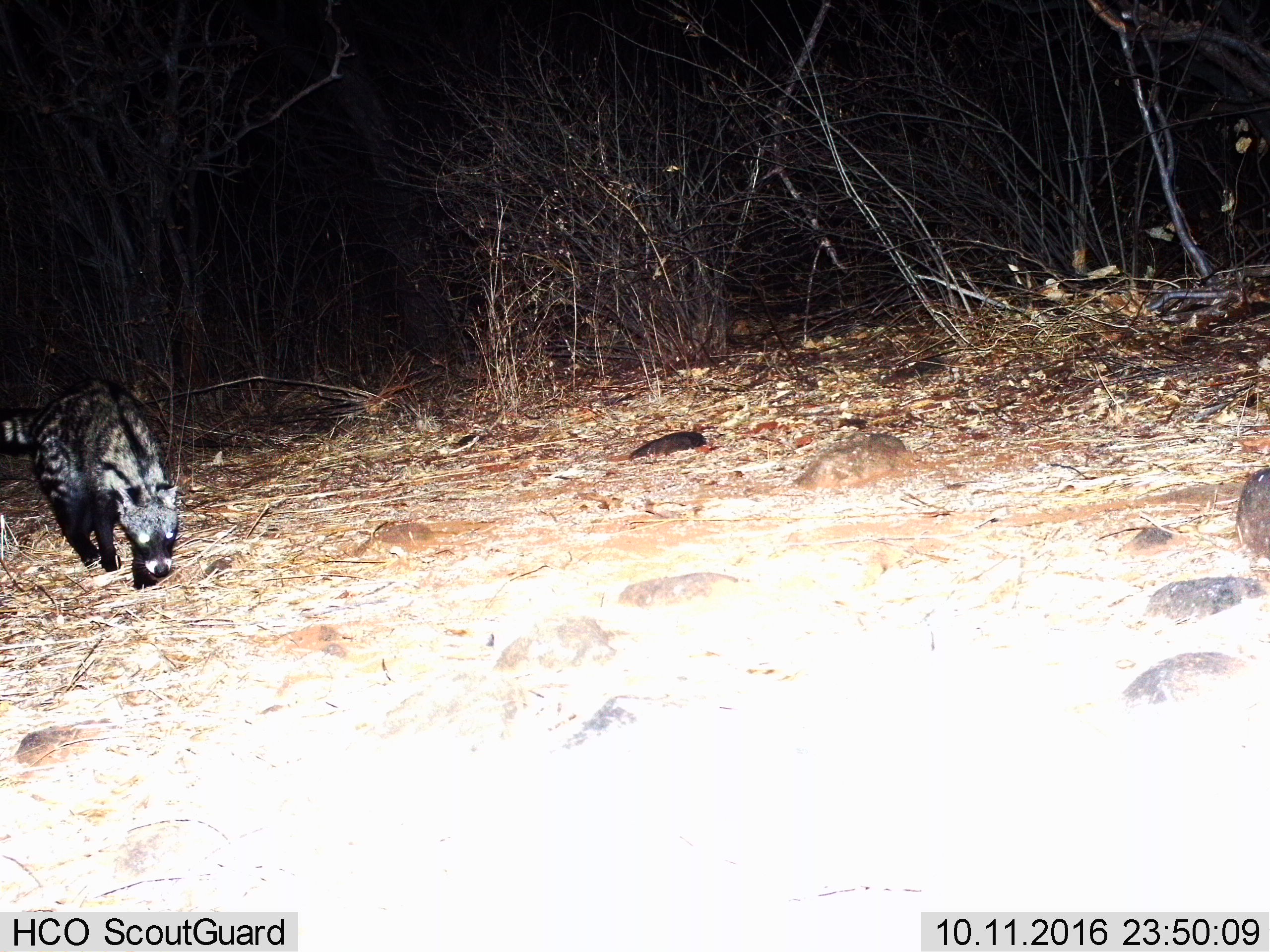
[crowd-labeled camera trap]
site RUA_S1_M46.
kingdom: Animalia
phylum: Chordata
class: Mammalia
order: Carnivora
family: Viverridae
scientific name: Viverridae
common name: civet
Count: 1.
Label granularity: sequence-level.